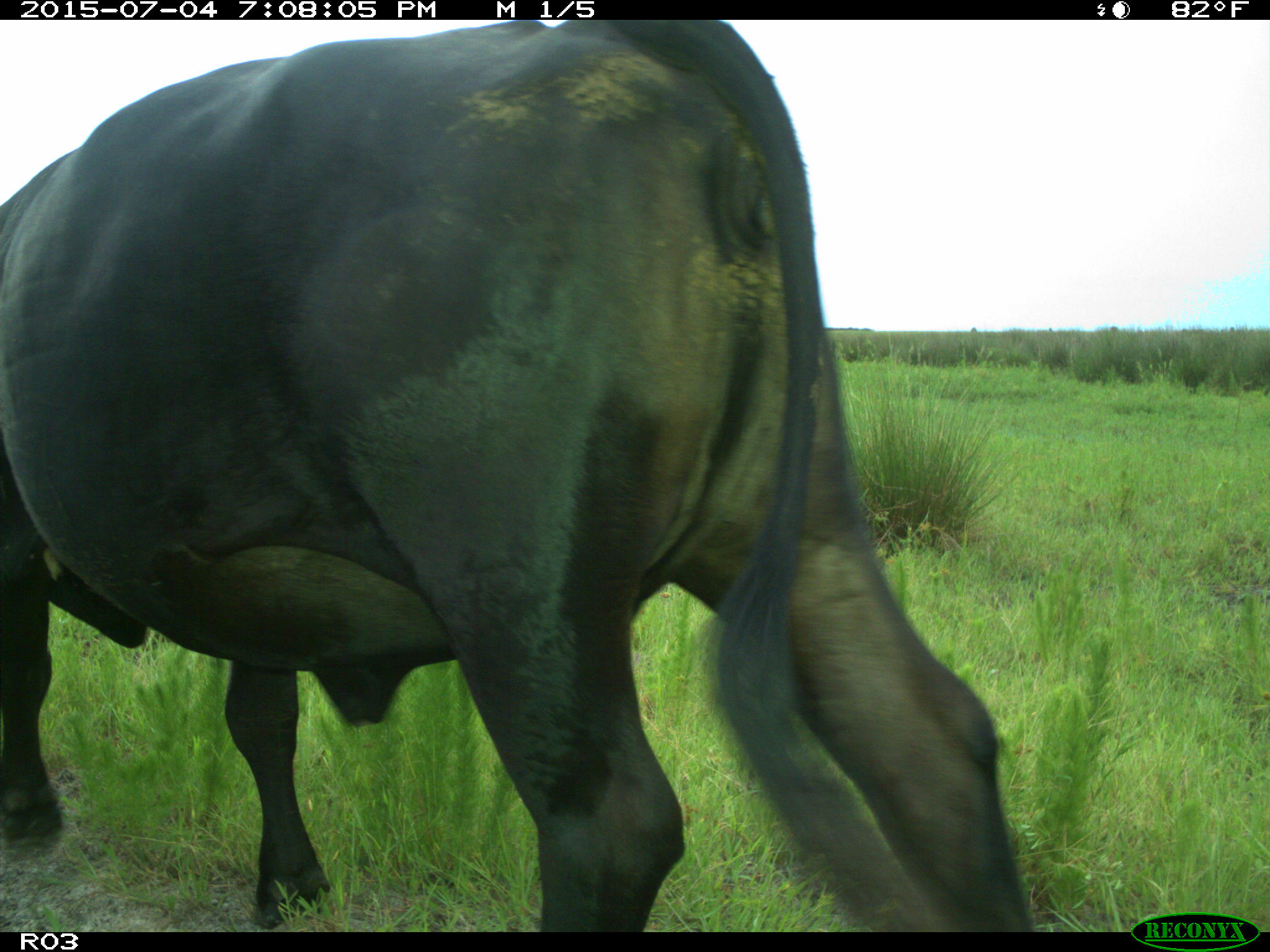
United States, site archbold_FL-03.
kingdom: Animalia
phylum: Chordata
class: Mammalia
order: Artiodactyla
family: Bovidae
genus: Bos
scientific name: Bos taurus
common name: domestic cow